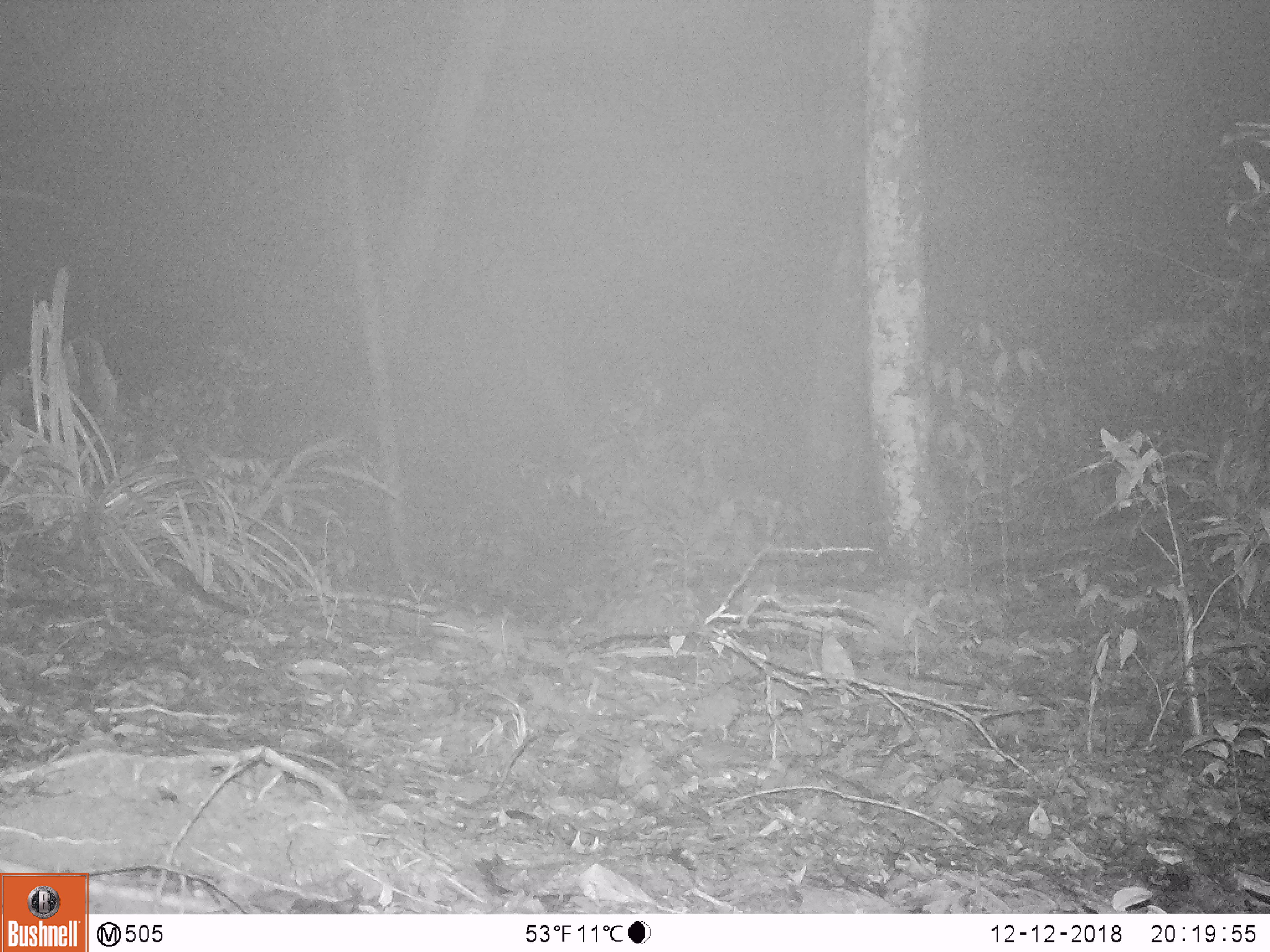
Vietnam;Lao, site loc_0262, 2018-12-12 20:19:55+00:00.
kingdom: Animalia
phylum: Chordata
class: Mammalia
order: Rodentia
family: Muridae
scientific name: Muridae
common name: old-world mice and rats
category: unidentified murid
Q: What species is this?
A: Unidentified murid (old-world mice and rats) (Muridae).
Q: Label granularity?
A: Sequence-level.